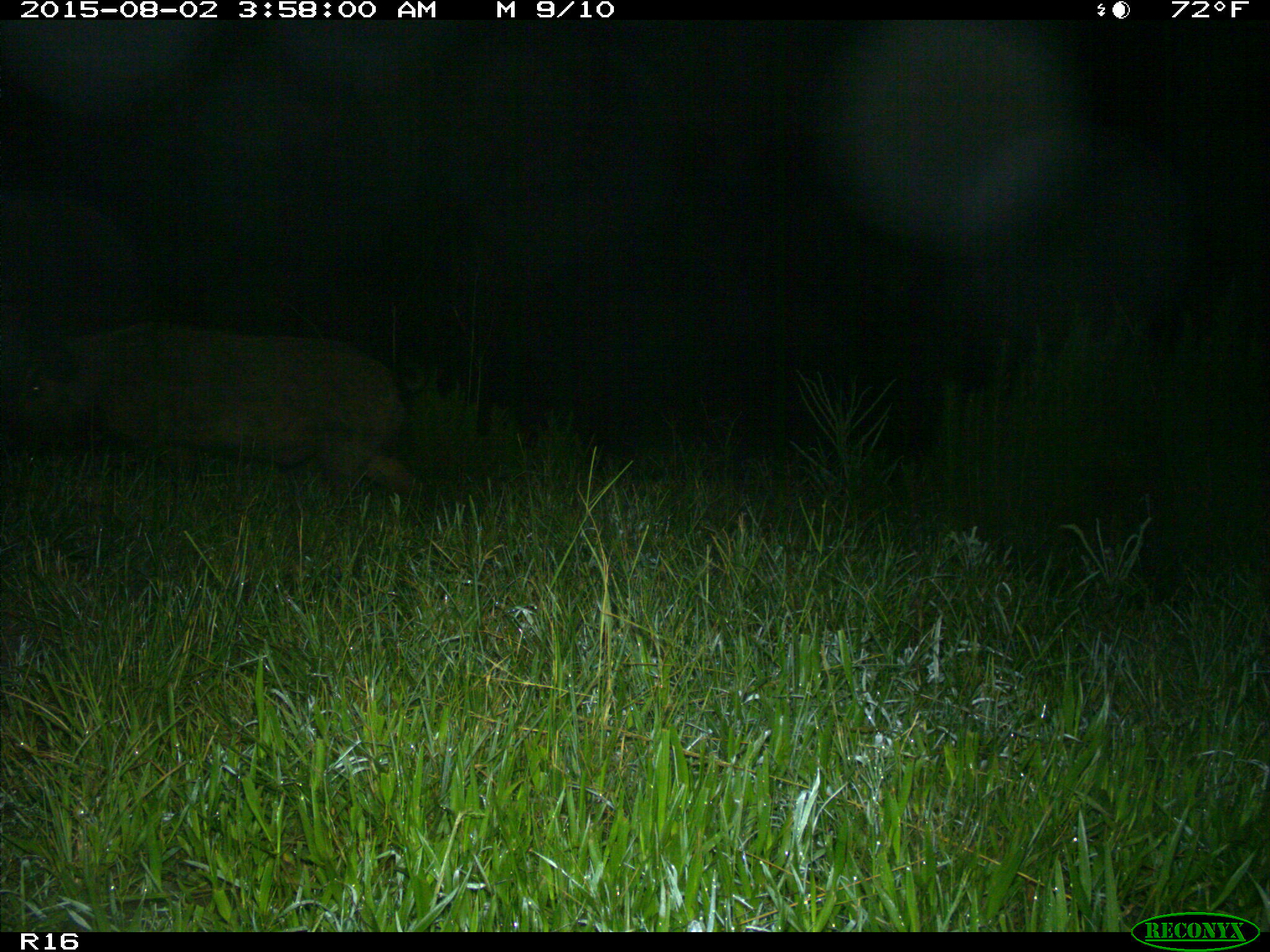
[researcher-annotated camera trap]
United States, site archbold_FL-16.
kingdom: Animalia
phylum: Chordata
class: Mammalia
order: Artiodactyla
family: Suidae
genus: Sus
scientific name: Sus scrofa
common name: wild boar